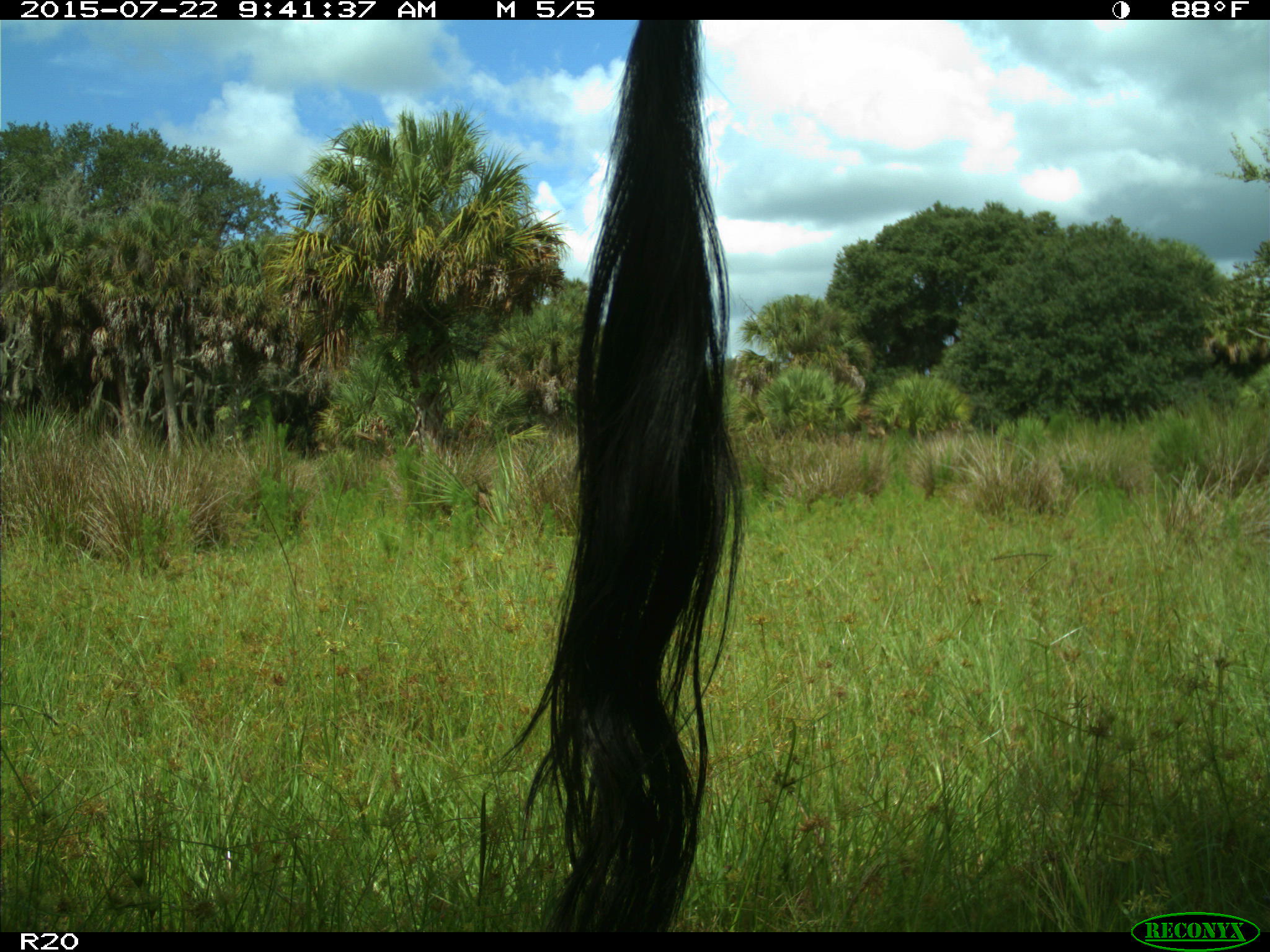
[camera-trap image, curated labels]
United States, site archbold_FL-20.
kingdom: Animalia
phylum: Chordata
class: Mammalia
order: Artiodactyla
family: Bovidae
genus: Bos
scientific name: Bos taurus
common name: domestic cow